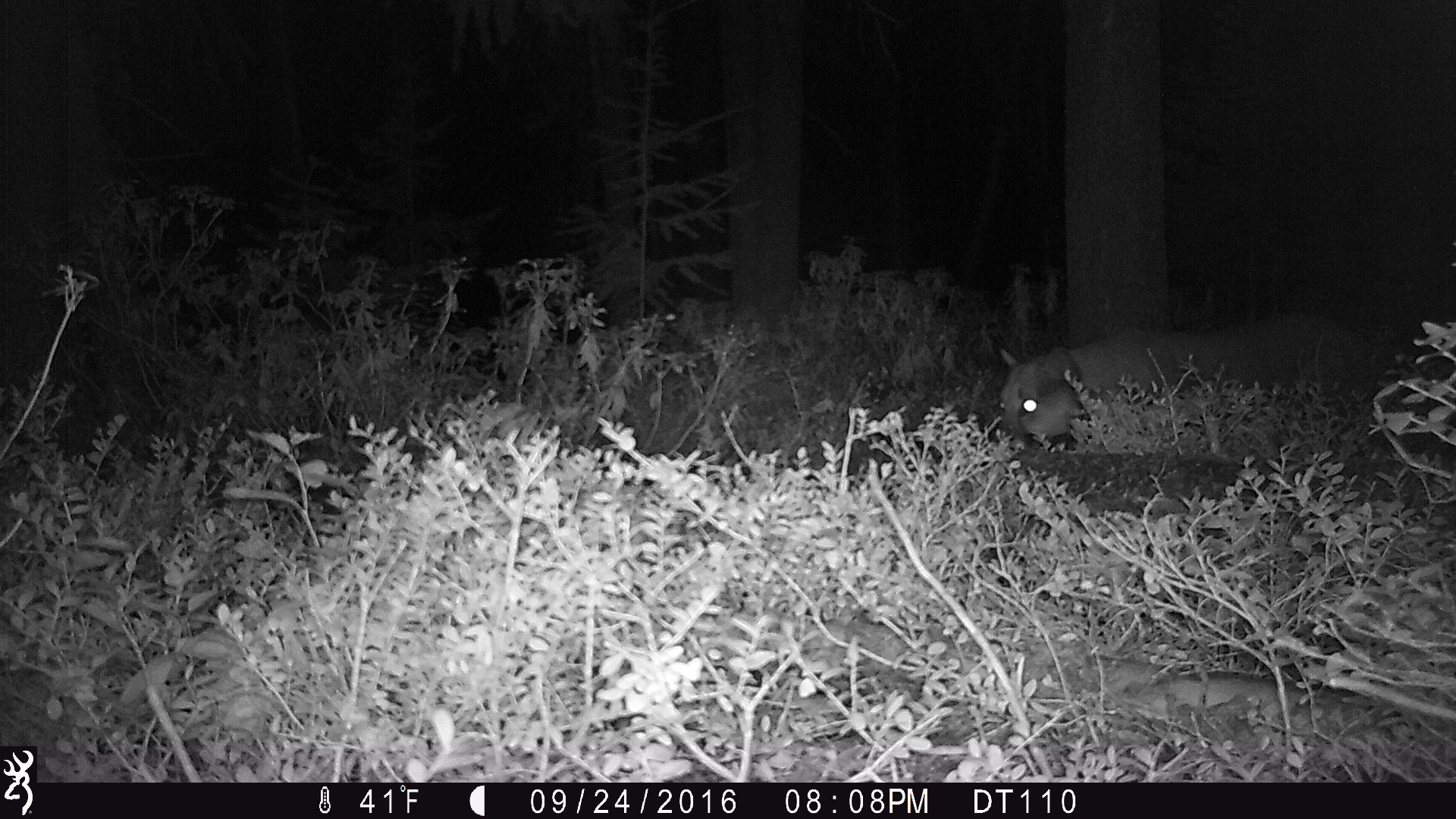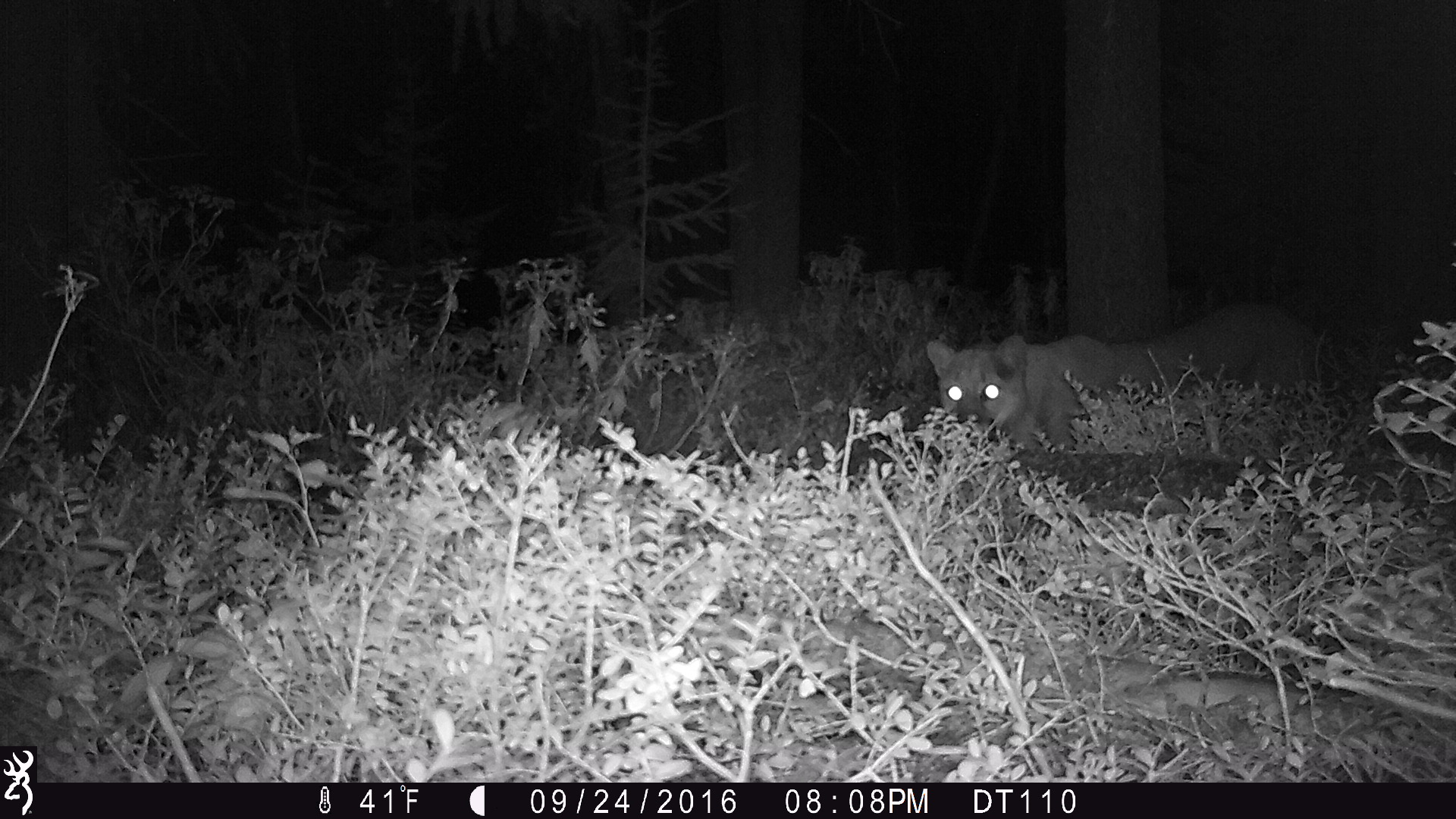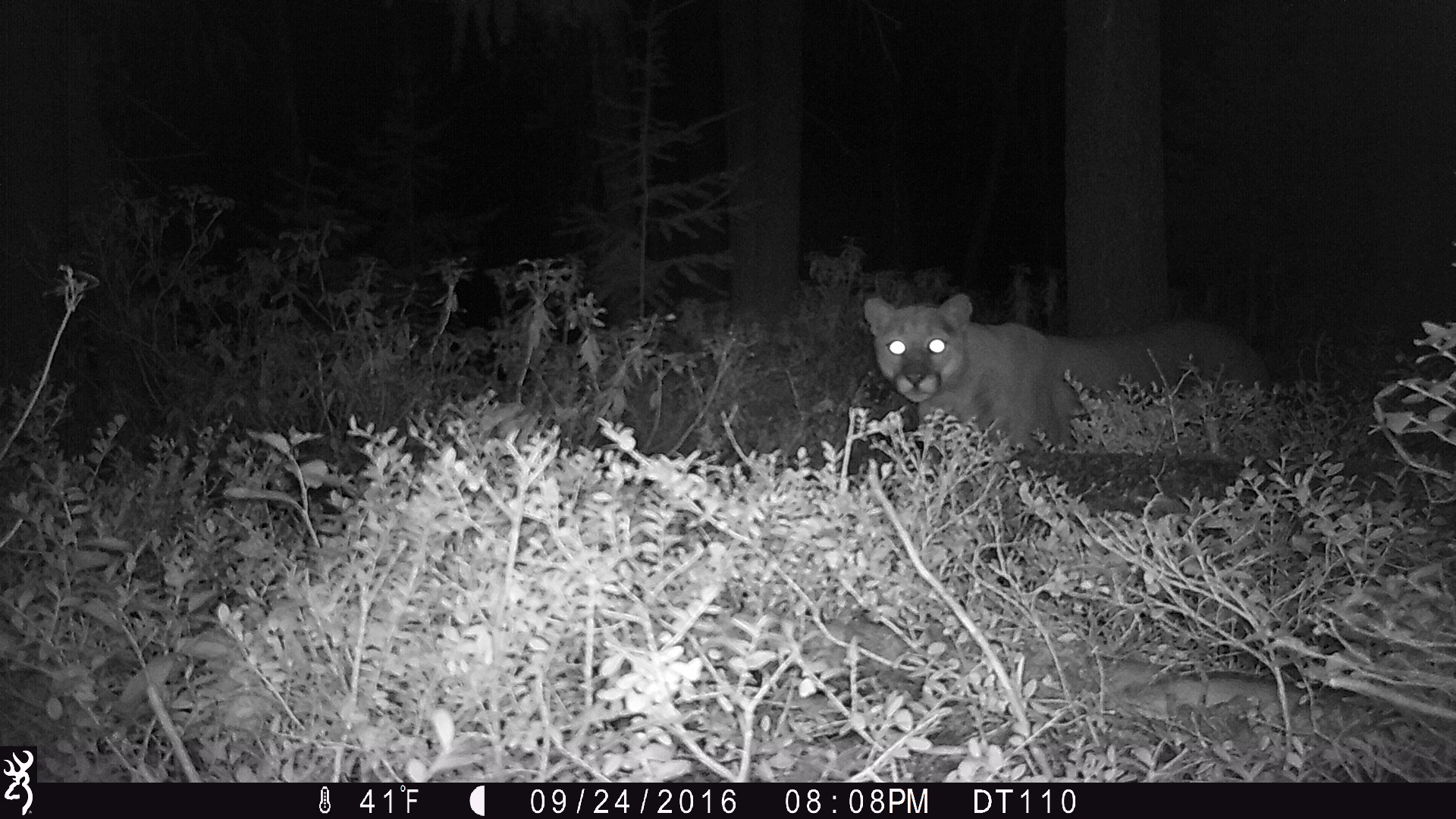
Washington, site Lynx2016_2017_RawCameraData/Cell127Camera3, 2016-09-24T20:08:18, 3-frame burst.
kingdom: Animalia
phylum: Chordata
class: Mammalia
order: Carnivora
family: Felidae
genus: Puma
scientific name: Puma concolor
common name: mountain lion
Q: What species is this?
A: Puma concolor (mountain lion).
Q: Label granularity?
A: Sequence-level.